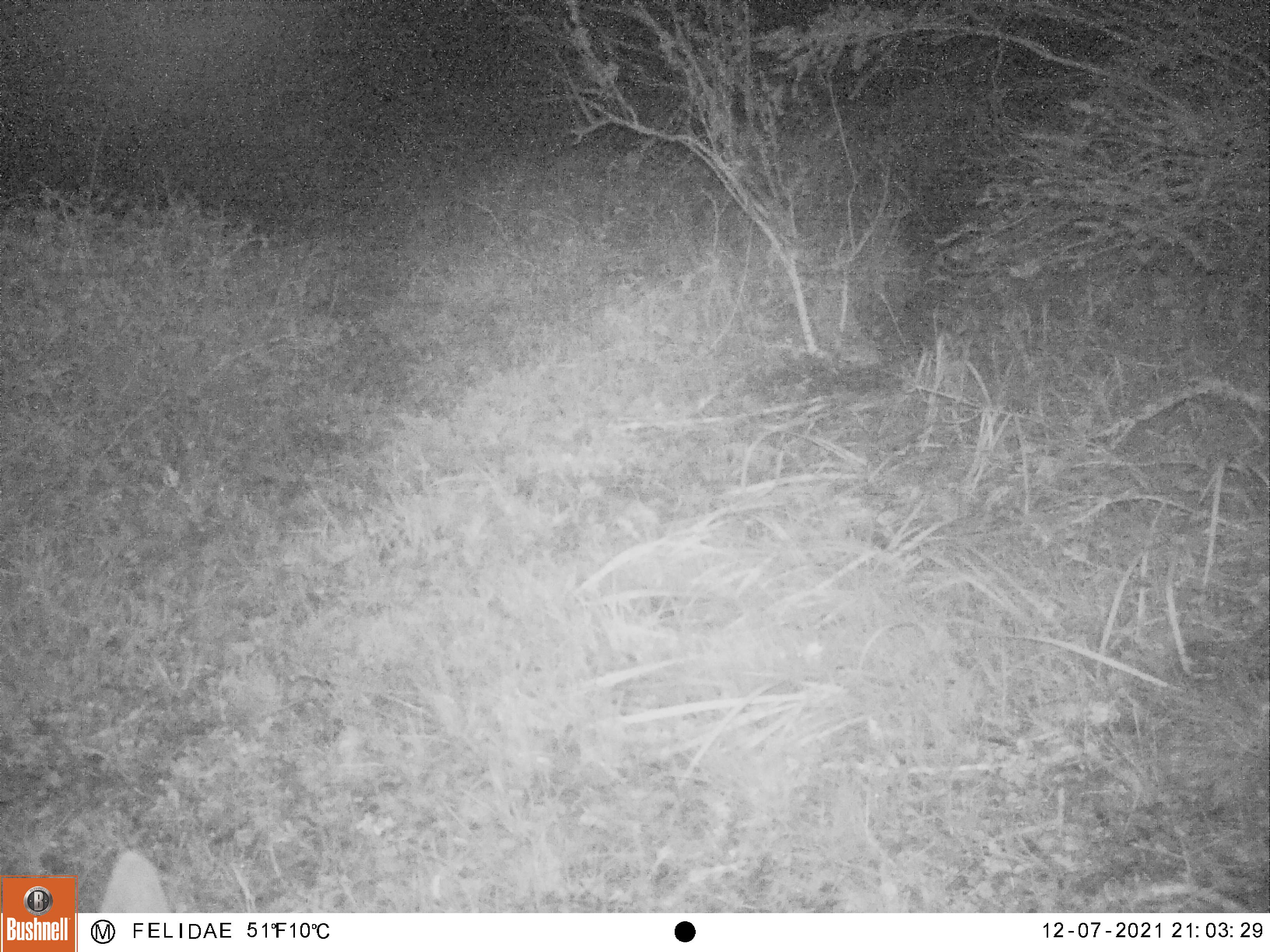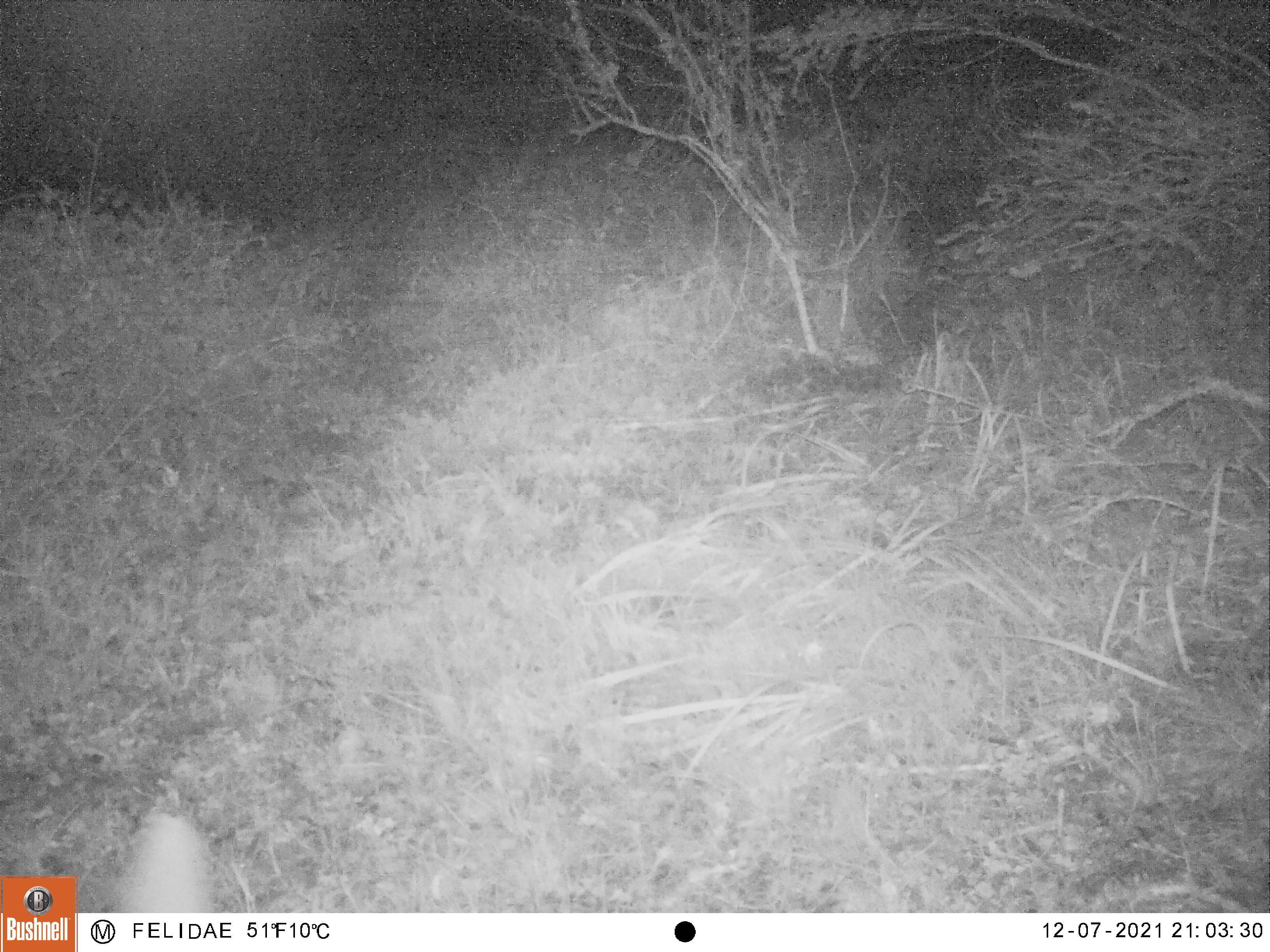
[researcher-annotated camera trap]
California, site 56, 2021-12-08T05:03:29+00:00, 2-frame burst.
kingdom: Animalia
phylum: Chordata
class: Mammalia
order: Artiodactyla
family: Cervidae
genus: Odocoileus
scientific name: Odocoileus hemionus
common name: mule deer